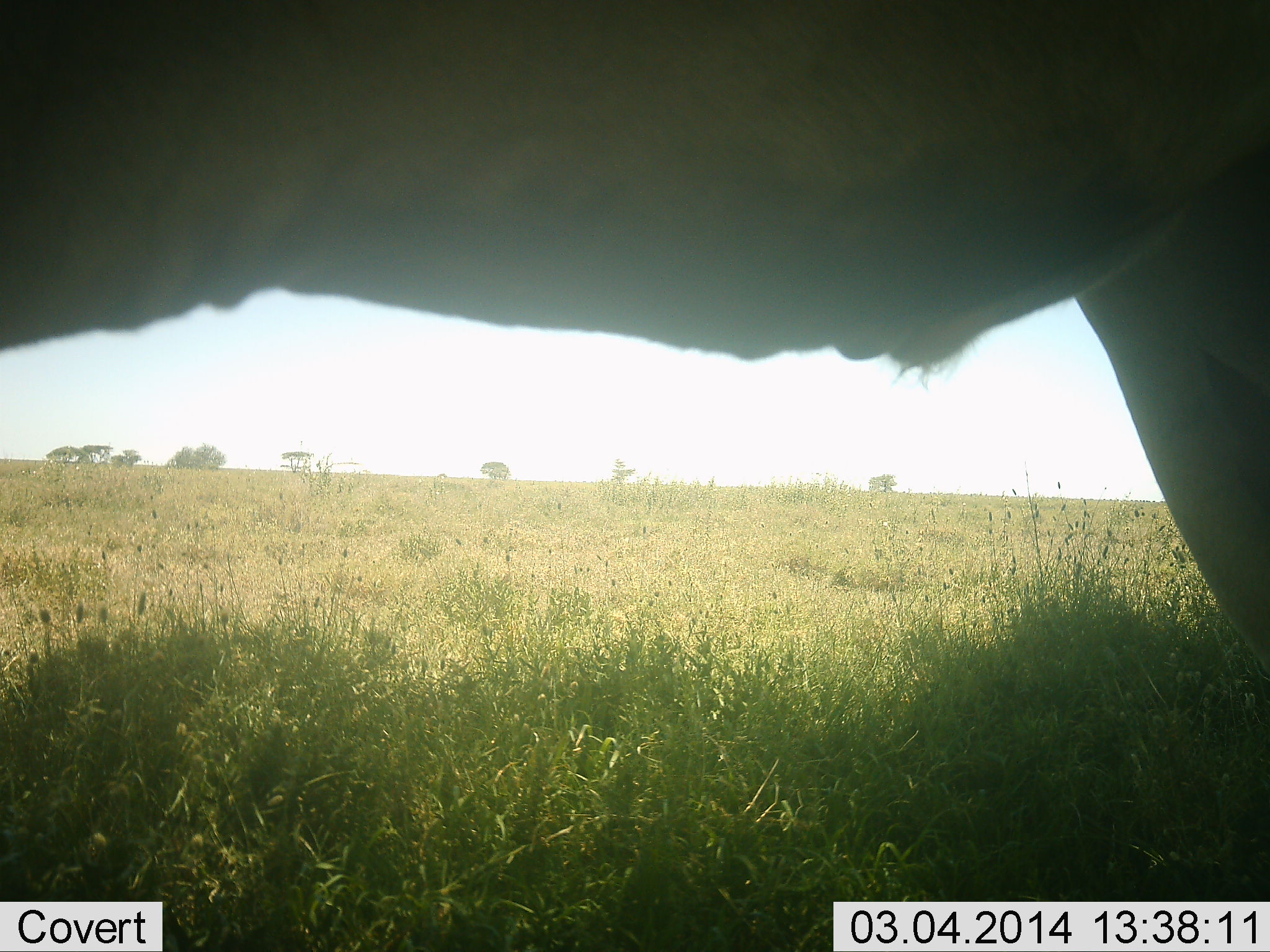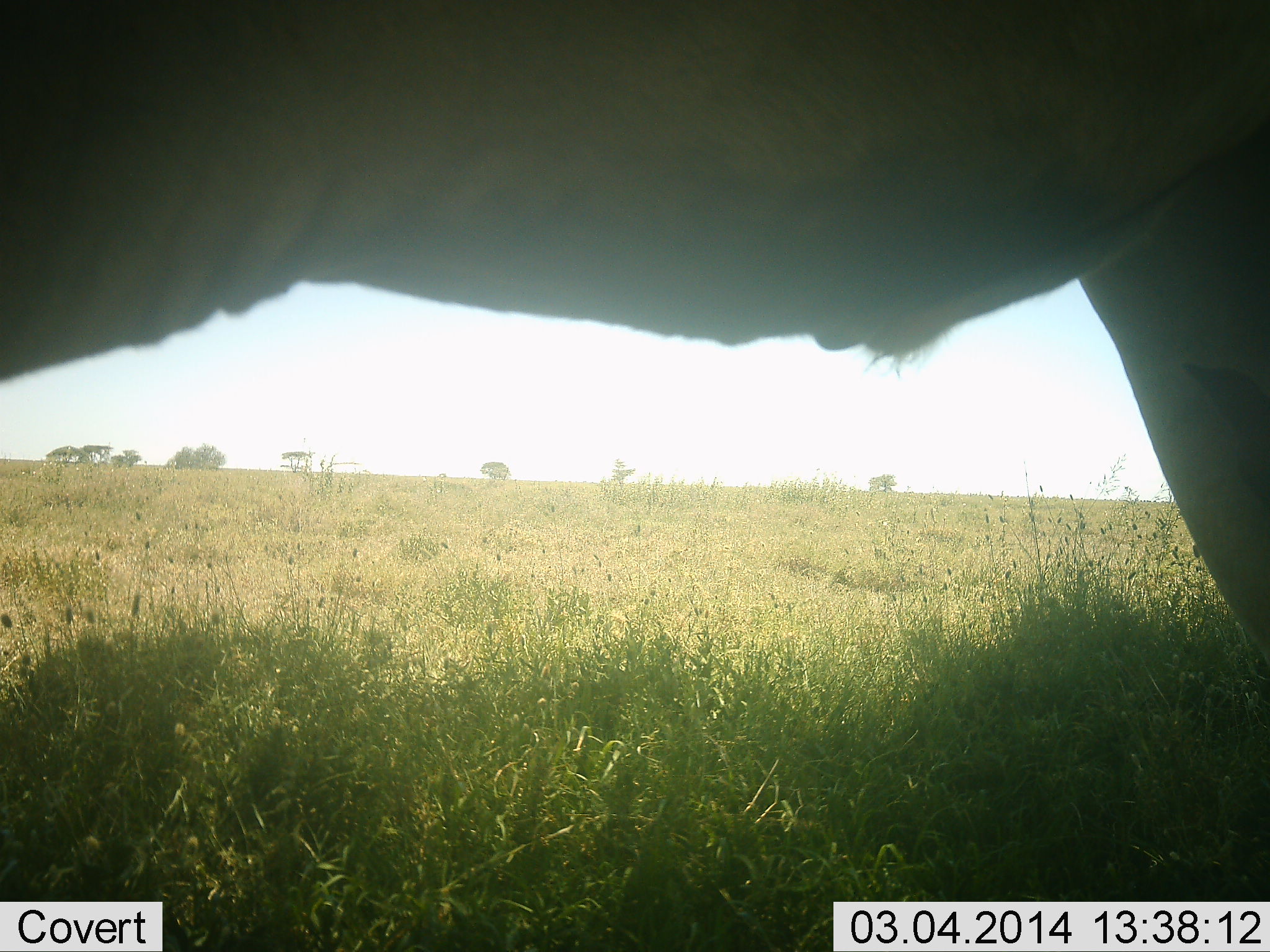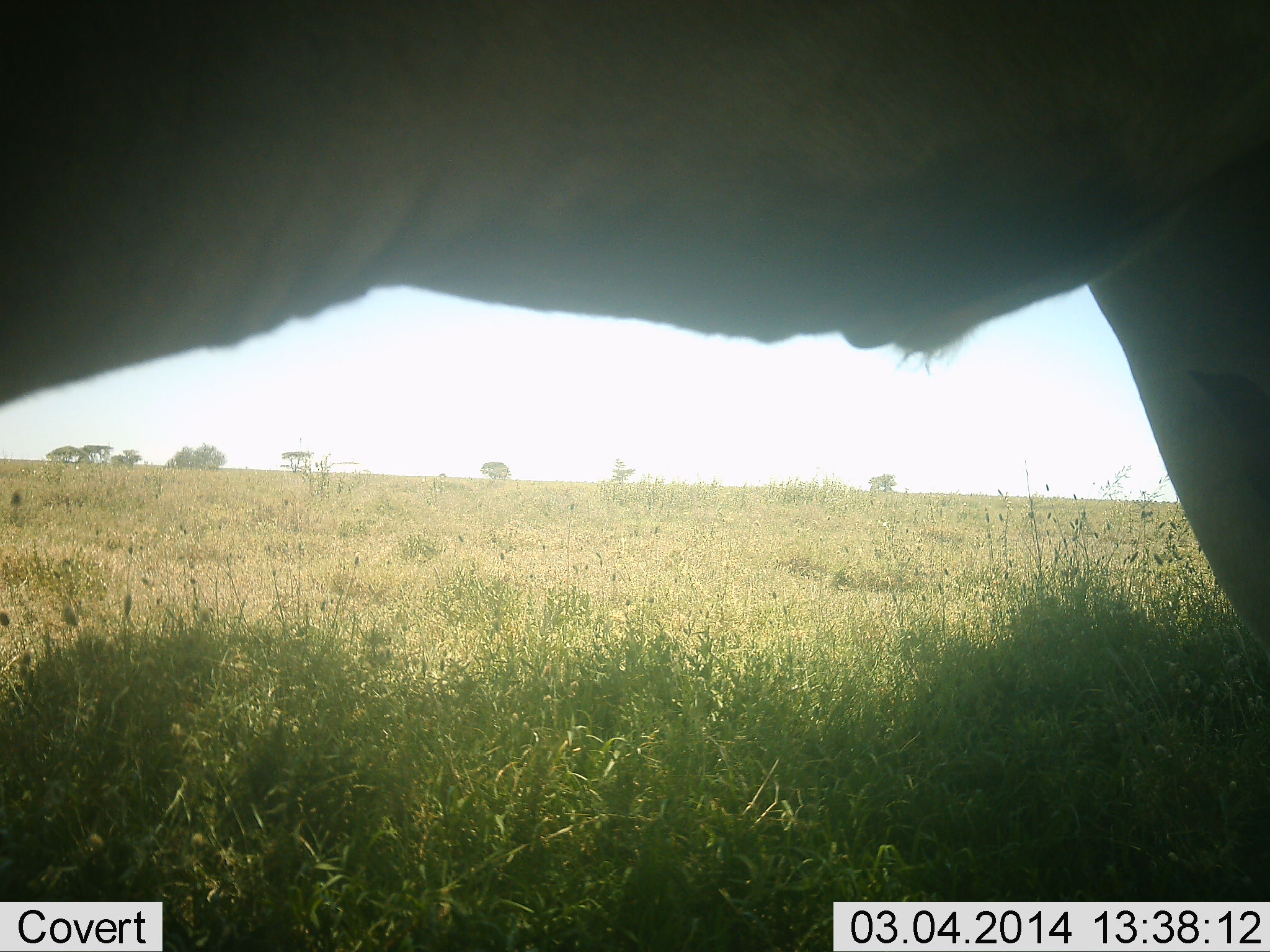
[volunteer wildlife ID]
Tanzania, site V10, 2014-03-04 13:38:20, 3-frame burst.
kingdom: Animalia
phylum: Chordata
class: Mammalia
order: Artiodactyla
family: Bovidae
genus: Connochaetes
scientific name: Connochaetes taurinus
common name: blue wildebeest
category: wildebeest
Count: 1.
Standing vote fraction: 100%.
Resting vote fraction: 0%.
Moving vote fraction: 0%.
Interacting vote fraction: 0%.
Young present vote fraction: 0%.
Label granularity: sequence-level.